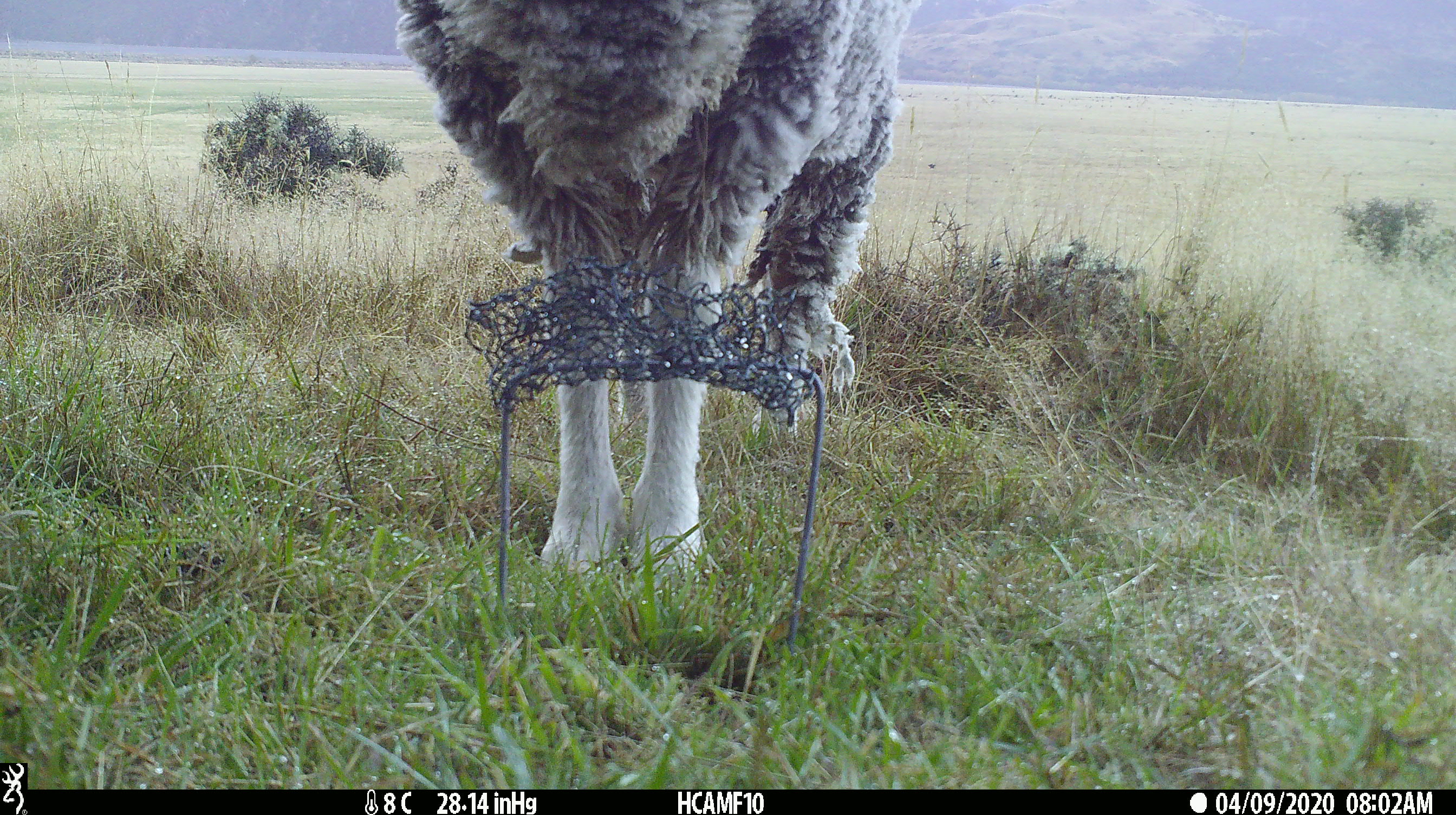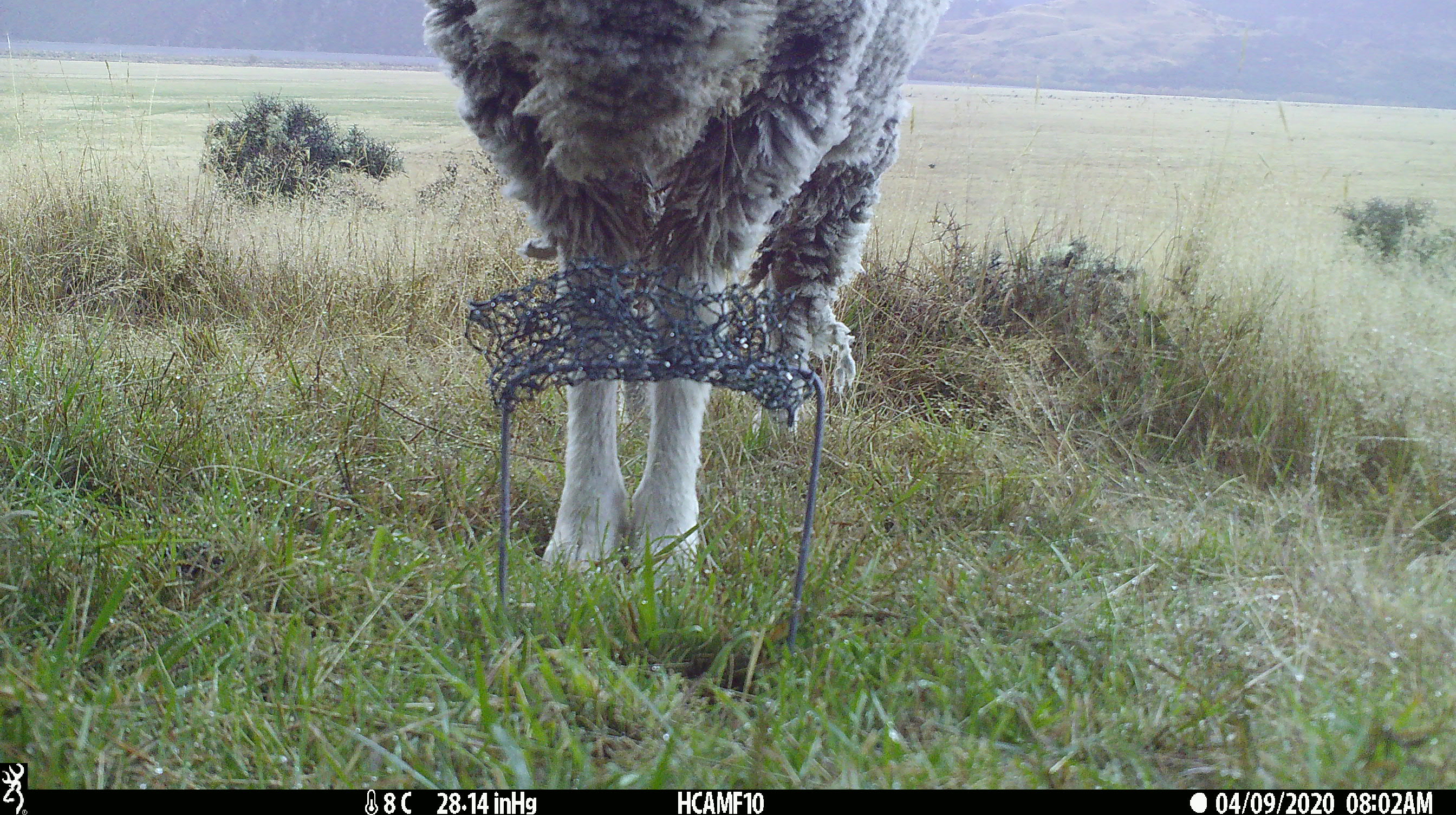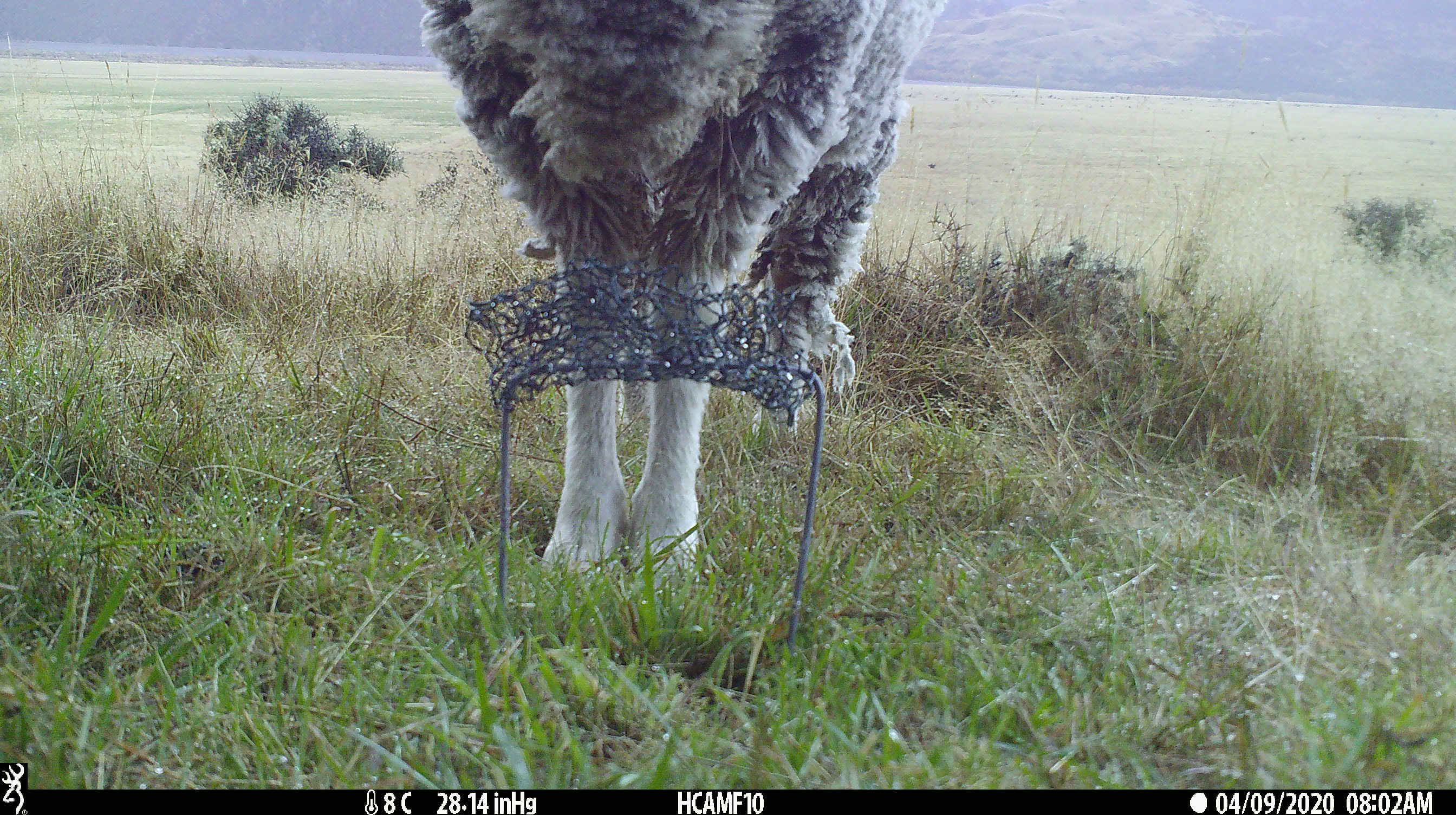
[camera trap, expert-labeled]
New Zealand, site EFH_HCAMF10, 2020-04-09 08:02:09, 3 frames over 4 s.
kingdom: Animalia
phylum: Chordata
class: Mammalia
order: Artiodactyla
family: Bovidae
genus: Ovis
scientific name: Ovis aries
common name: domestic sheep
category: sheep